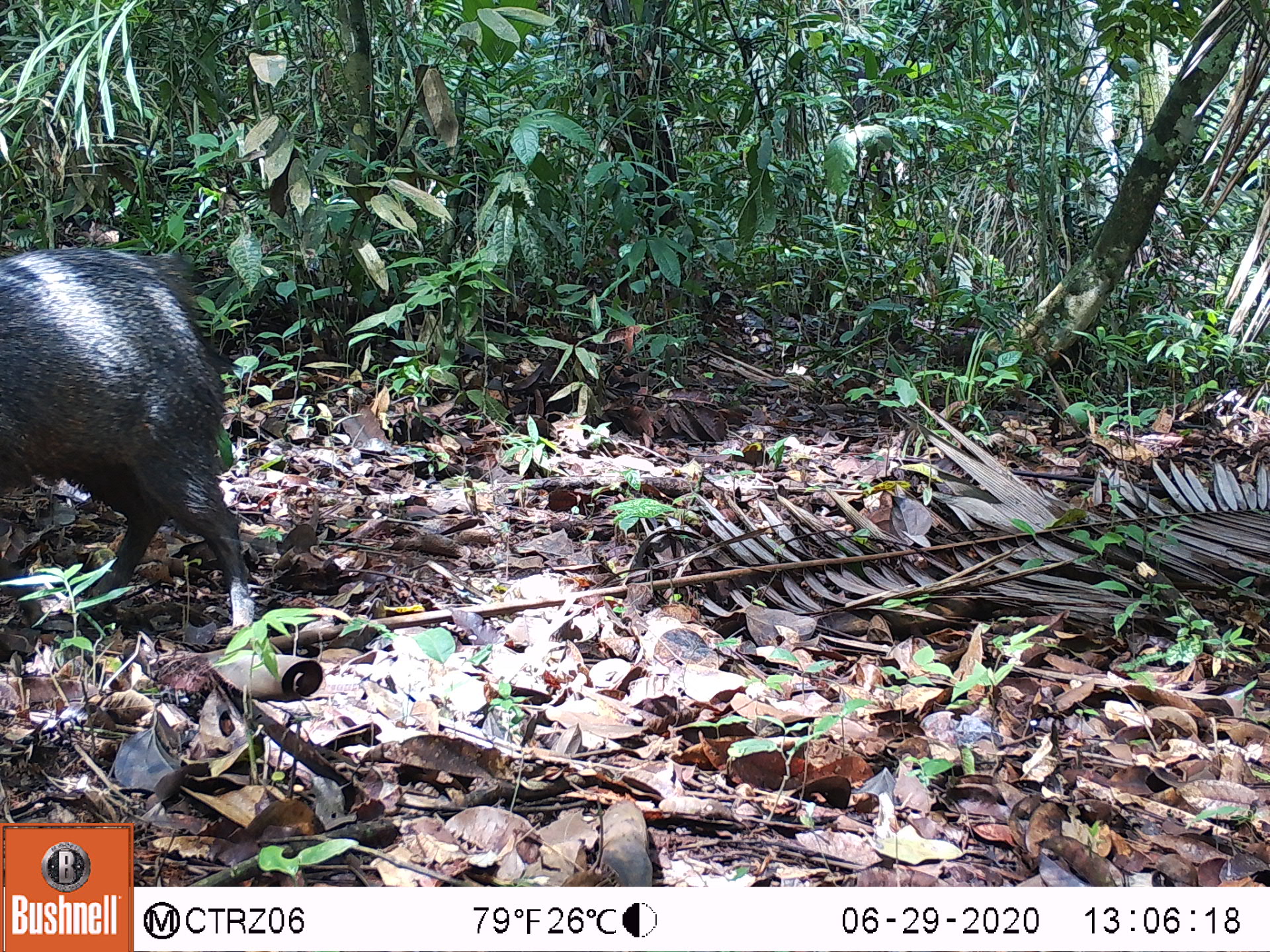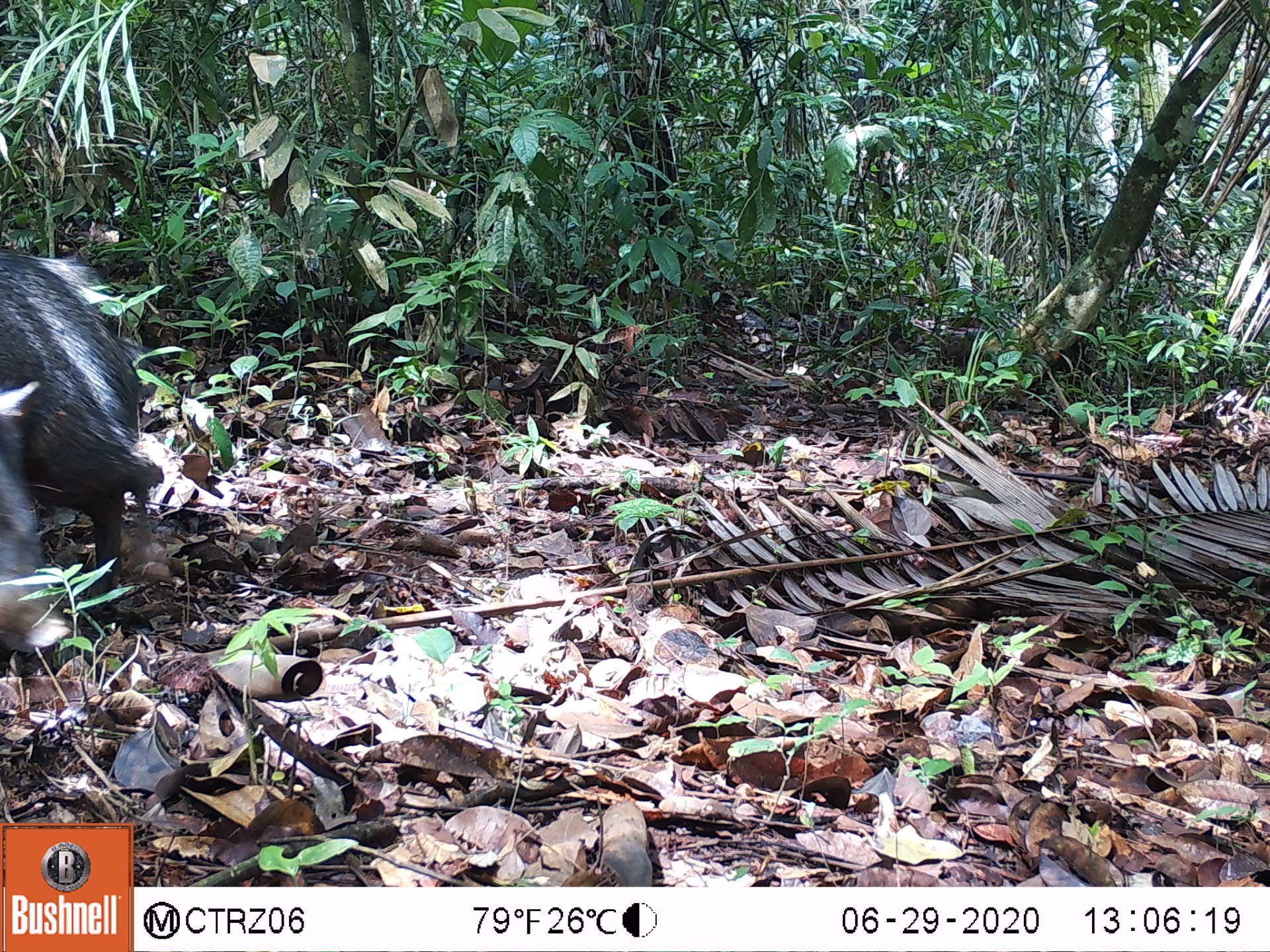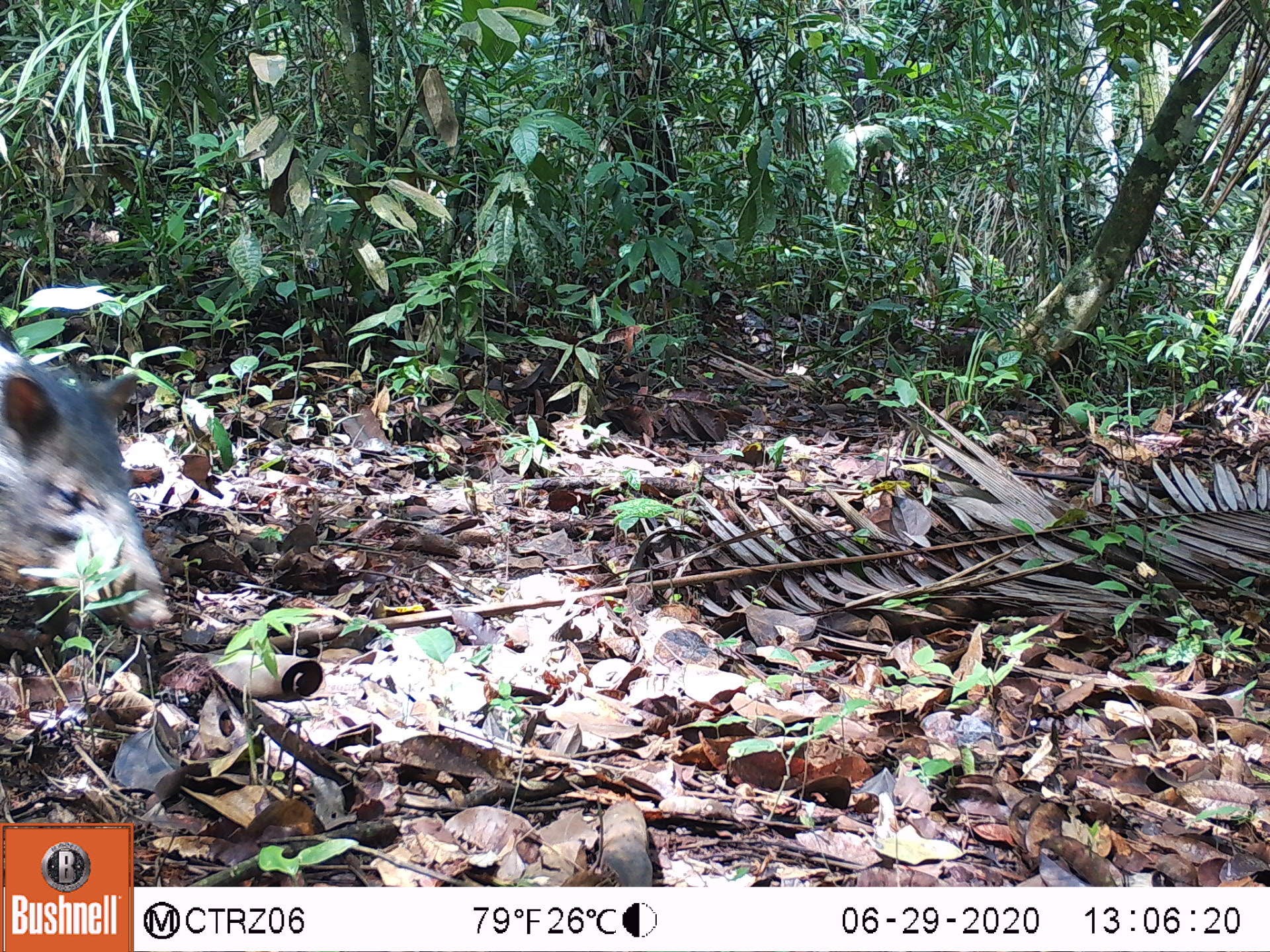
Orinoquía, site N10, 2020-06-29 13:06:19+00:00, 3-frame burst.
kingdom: Animalia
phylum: Chordata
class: Mammalia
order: Artiodactyla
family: Tayassuidae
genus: Pecari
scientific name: Pecari tajacu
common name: collared peccary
Collared peccary (Pecari tajacu).